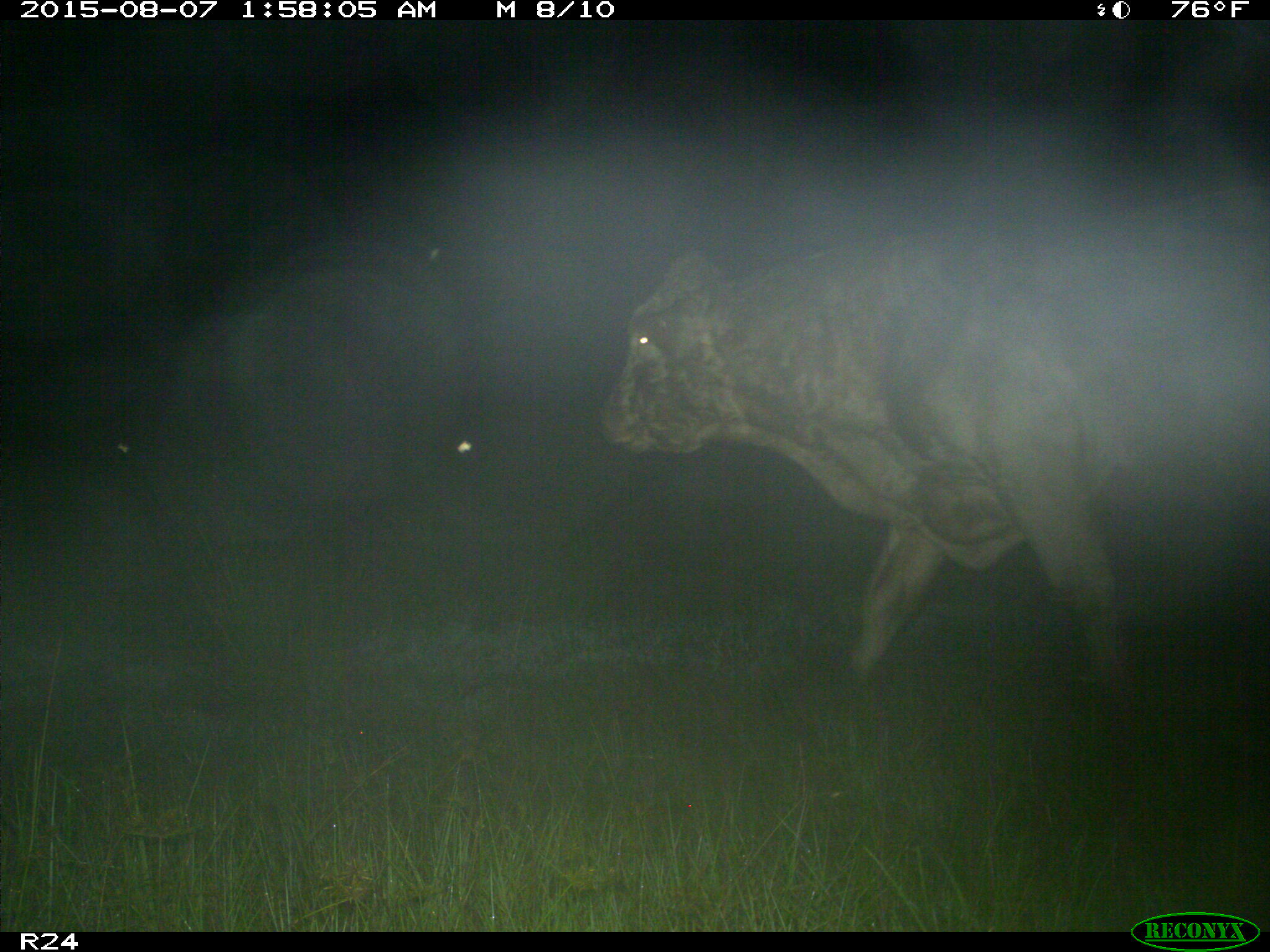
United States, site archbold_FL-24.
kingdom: Animalia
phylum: Chordata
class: Mammalia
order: Artiodactyla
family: Bovidae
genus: Bos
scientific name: Bos taurus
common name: domestic cow